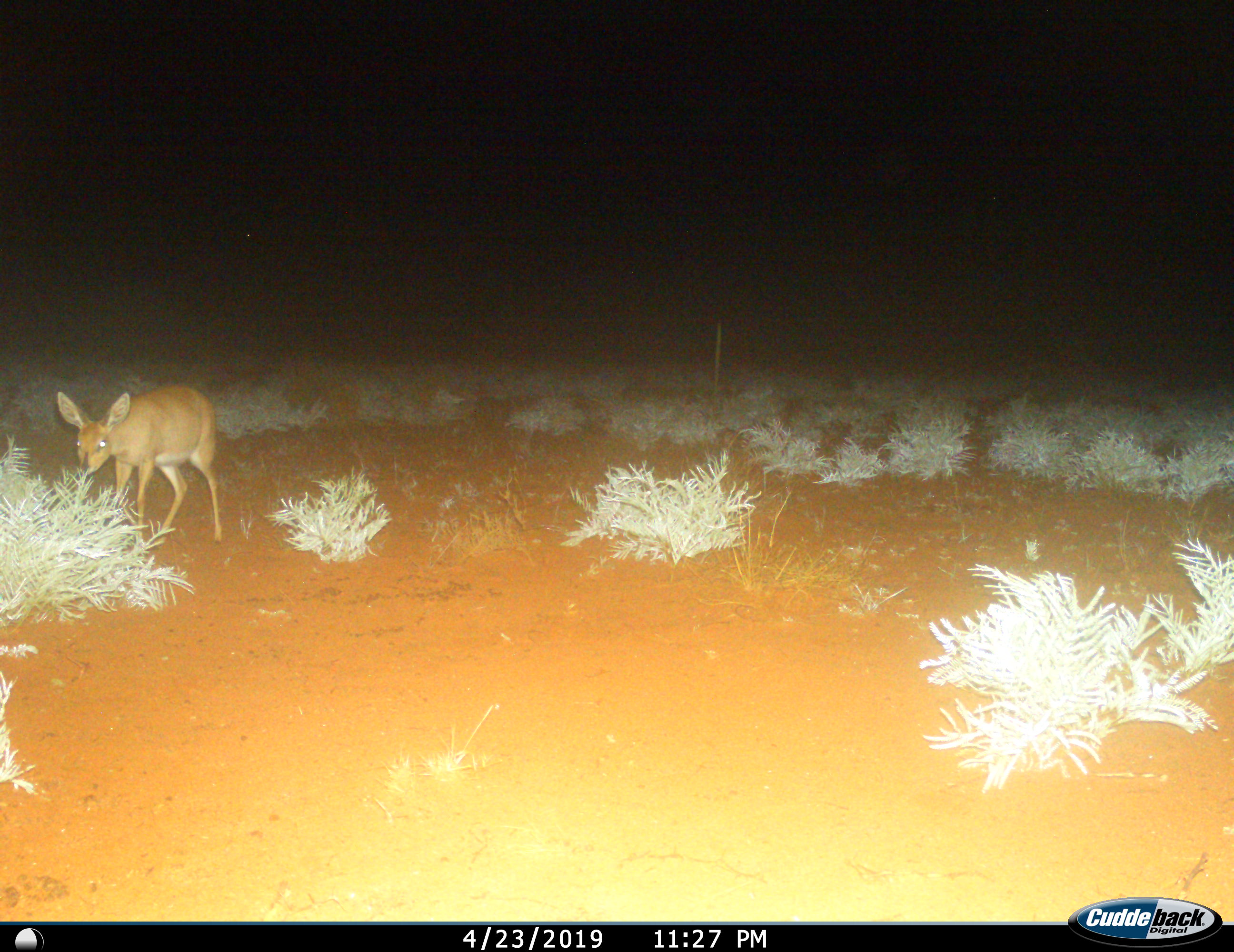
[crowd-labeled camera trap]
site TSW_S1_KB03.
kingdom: Animalia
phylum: Chordata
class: Mammalia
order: Artiodactyla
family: Bovidae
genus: Raphicerus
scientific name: Raphicerus campestris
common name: steenbok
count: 1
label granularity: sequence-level